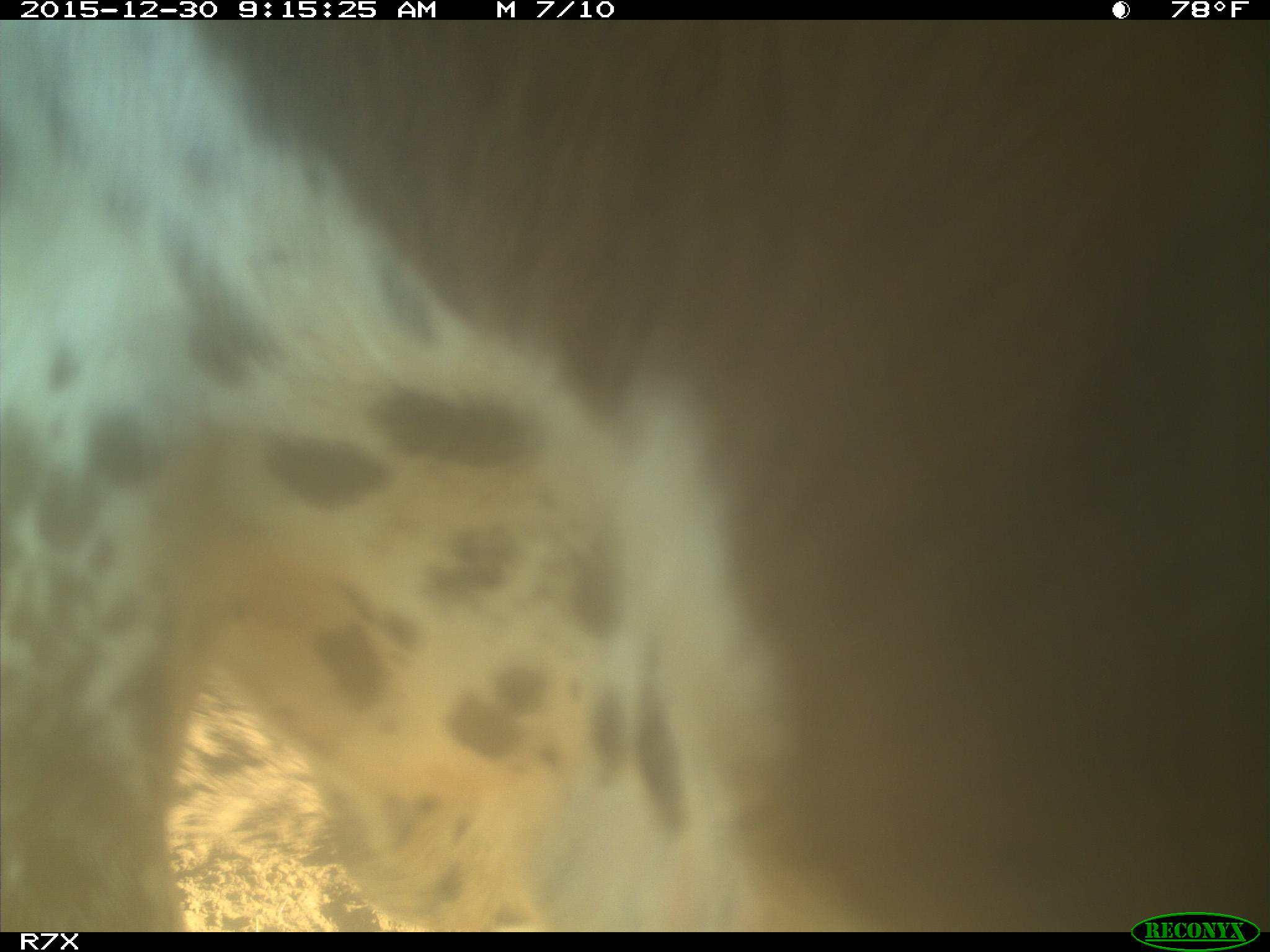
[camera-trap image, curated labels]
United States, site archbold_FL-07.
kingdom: Animalia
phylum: Chordata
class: Mammalia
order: Artiodactyla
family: Bovidae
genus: Bos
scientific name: Bos taurus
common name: domestic cow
Bos taurus (domestic cow).